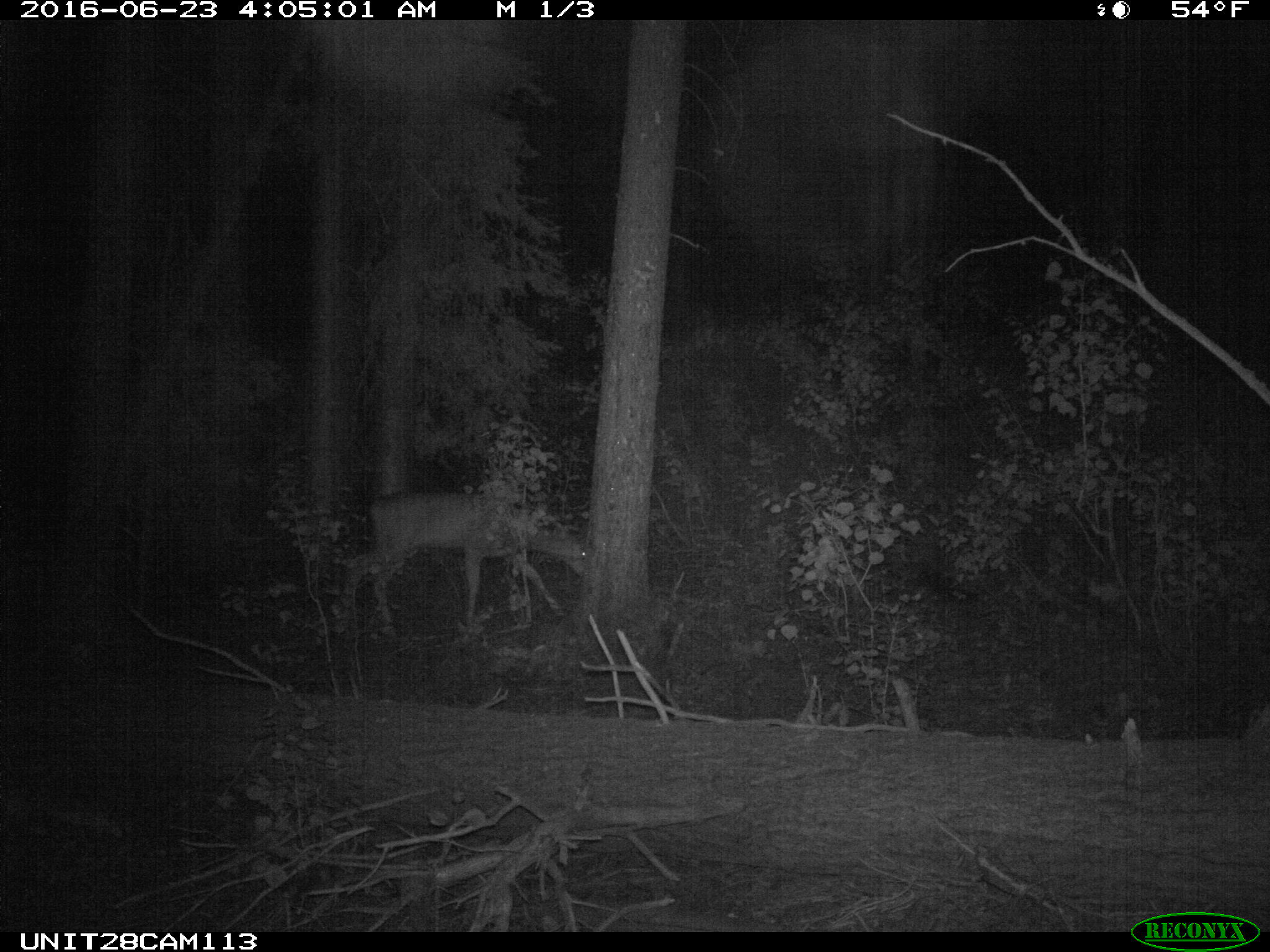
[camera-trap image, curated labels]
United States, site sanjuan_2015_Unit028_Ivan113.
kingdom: Animalia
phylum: Chordata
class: Mammalia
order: Artiodactyla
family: Cervidae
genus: Odocoileus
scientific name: Odocoileus hemionus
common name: mule deer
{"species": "Odocoileus hemionus (mule deer)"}